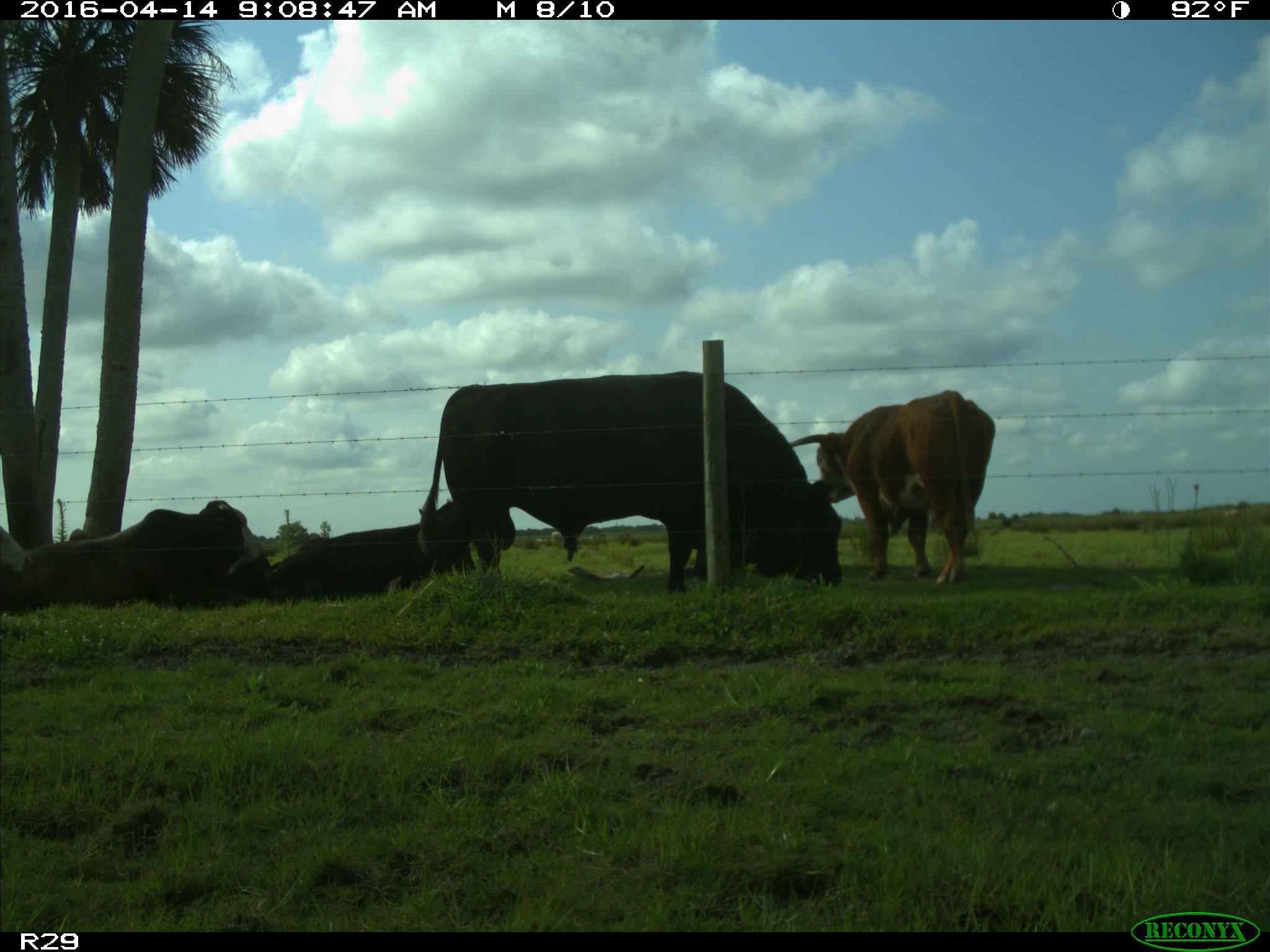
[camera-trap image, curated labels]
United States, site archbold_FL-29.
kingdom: Animalia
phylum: Chordata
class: Mammalia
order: Artiodactyla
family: Bovidae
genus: Bos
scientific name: Bos taurus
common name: domestic cow